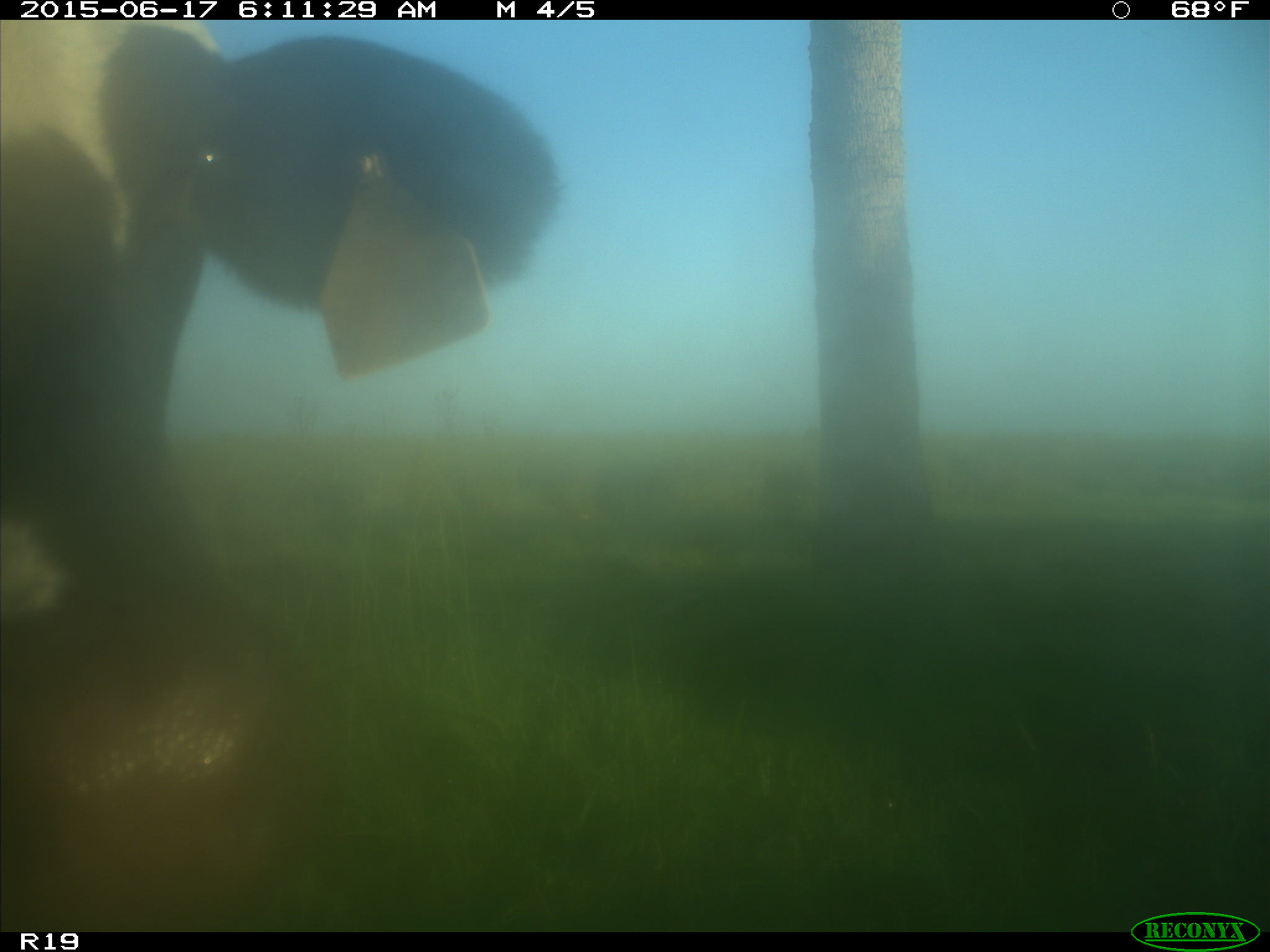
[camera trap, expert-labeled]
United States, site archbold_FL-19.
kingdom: Animalia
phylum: Chordata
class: Mammalia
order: Artiodactyla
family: Bovidae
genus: Bos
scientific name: Bos taurus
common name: domestic cow